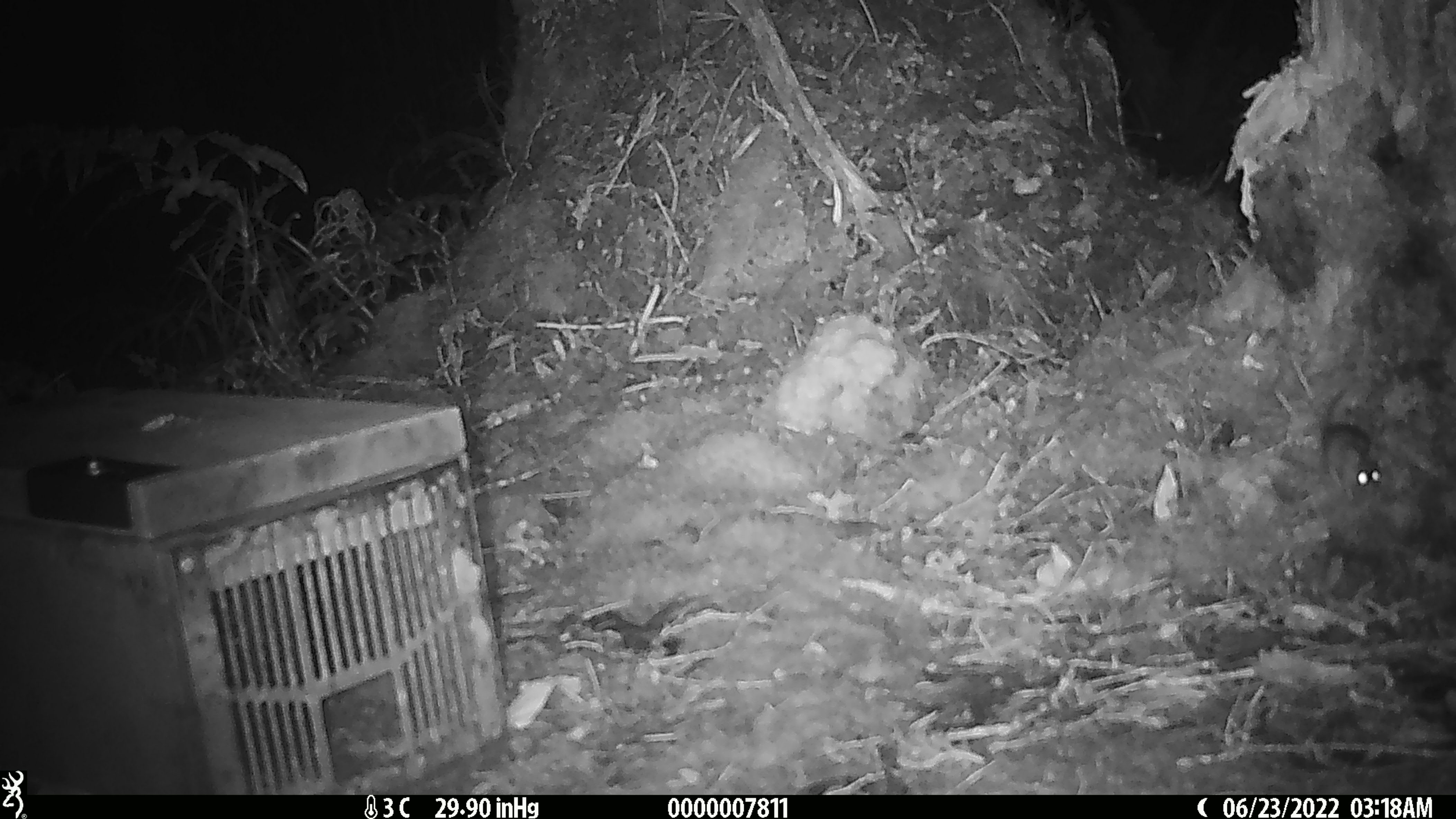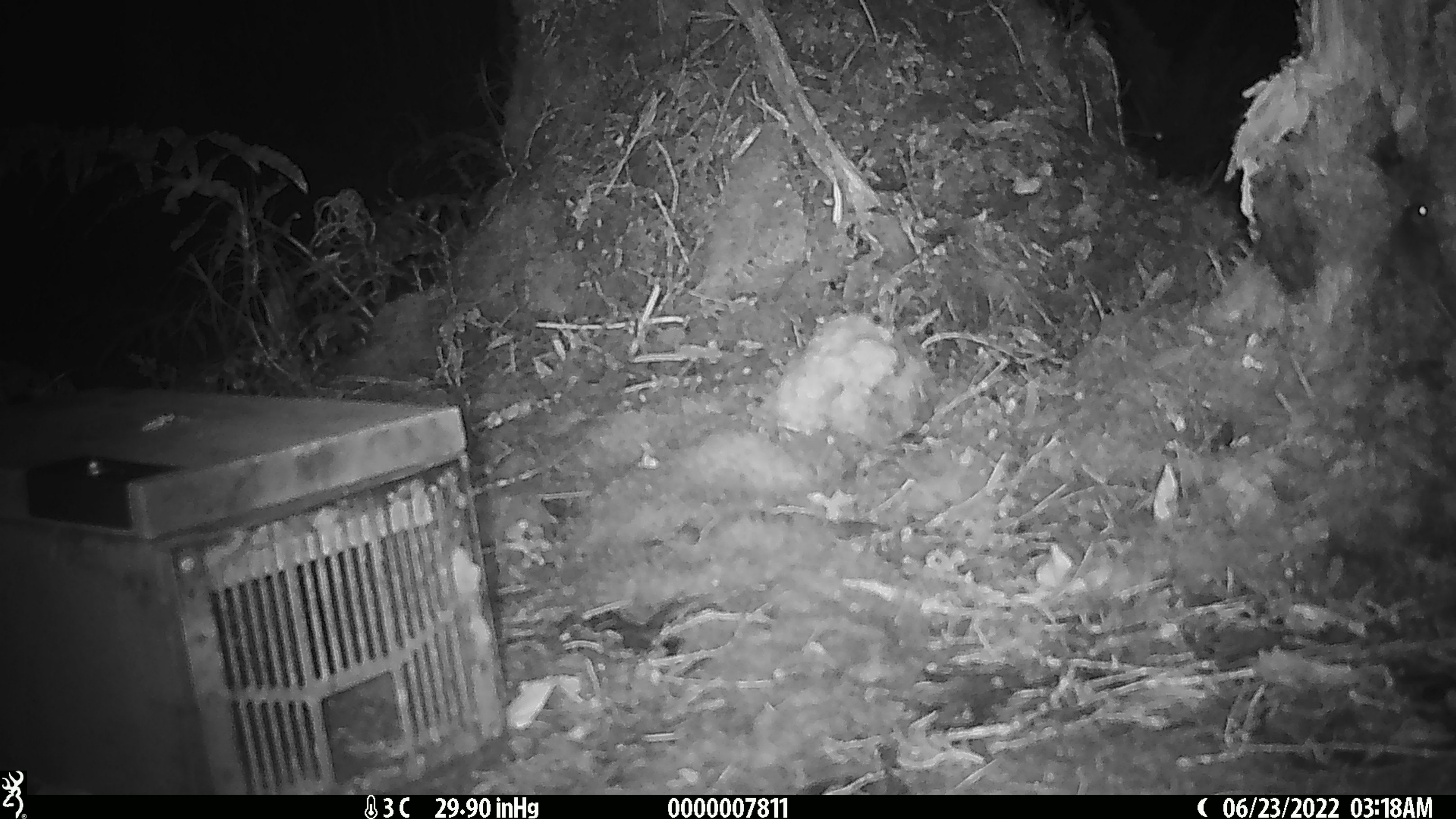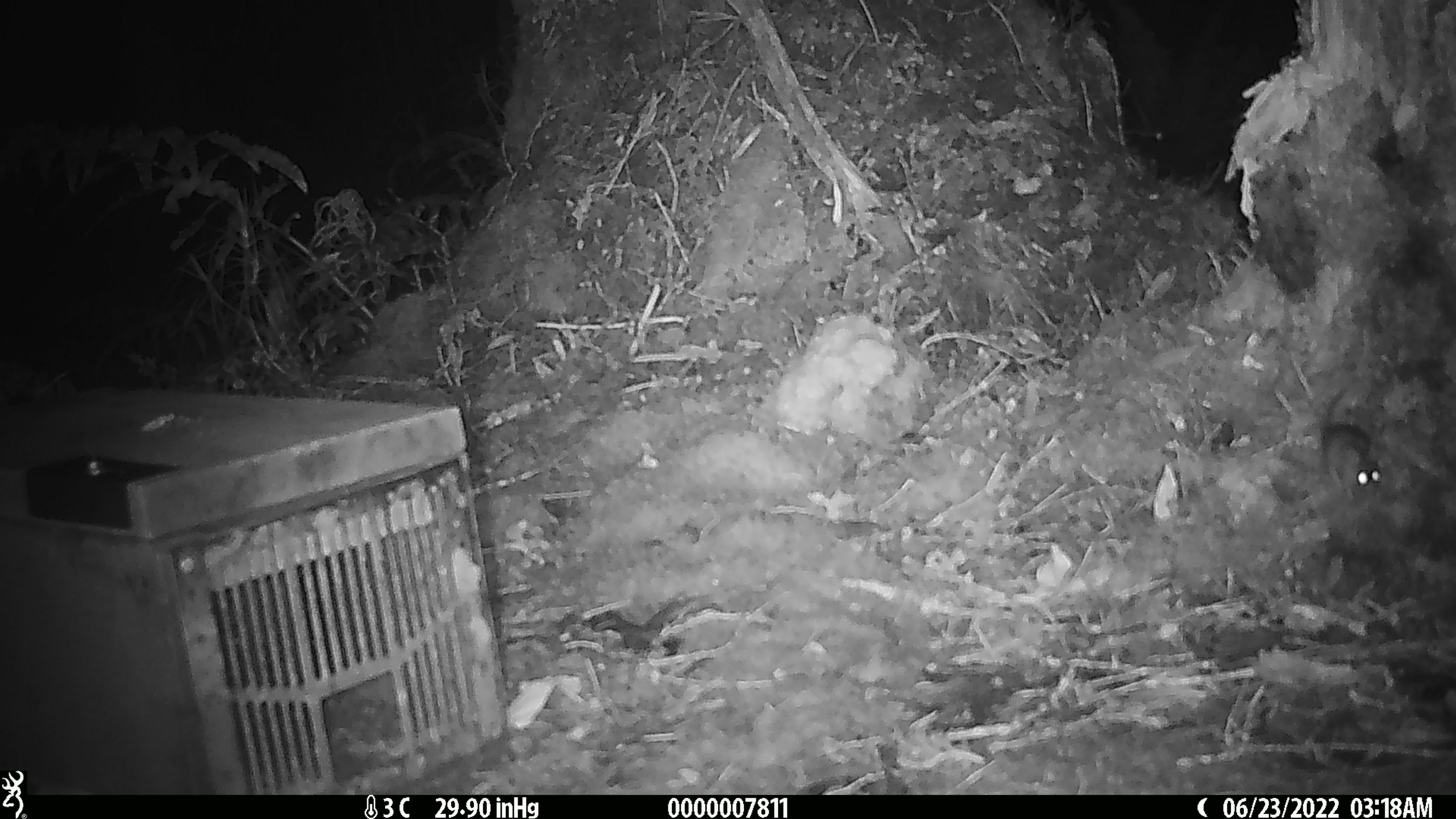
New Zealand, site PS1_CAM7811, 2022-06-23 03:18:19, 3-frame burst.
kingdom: Animalia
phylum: Chordata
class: Mammalia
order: Rodentia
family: Muridae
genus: Mus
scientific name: Mus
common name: mouse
Mouse (Mus).